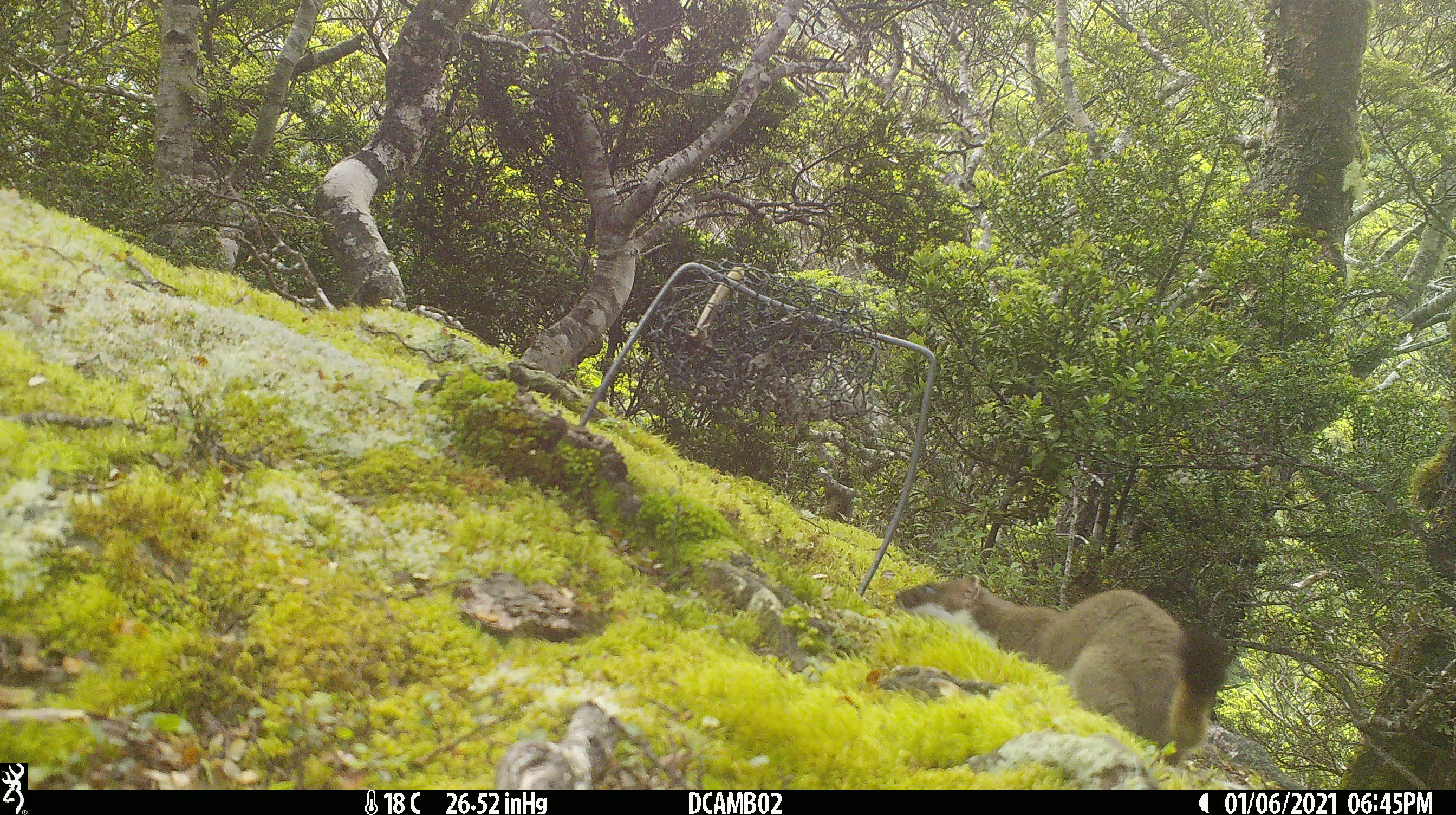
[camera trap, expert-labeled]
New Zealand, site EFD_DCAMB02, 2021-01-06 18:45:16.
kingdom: Animalia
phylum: Chordata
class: Mammalia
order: Carnivora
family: Mustelidae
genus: Mustela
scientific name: Mustela erminea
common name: stoat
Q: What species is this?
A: Stoat (Mustela erminea).